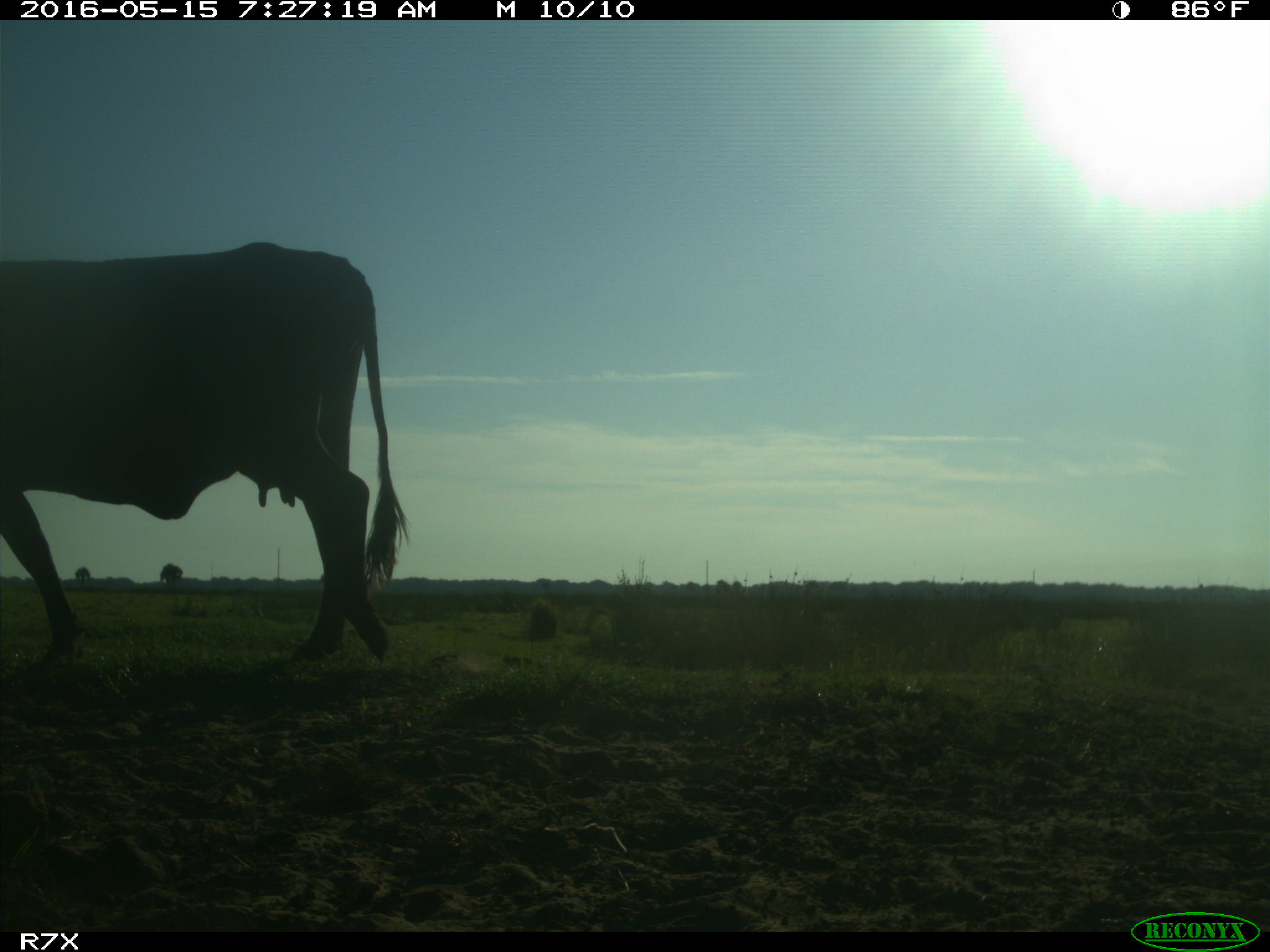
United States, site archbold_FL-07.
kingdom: Animalia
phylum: Chordata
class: Mammalia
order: Artiodactyla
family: Bovidae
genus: Bos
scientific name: Bos taurus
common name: domestic cow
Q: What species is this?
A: Bos taurus (domestic cow).